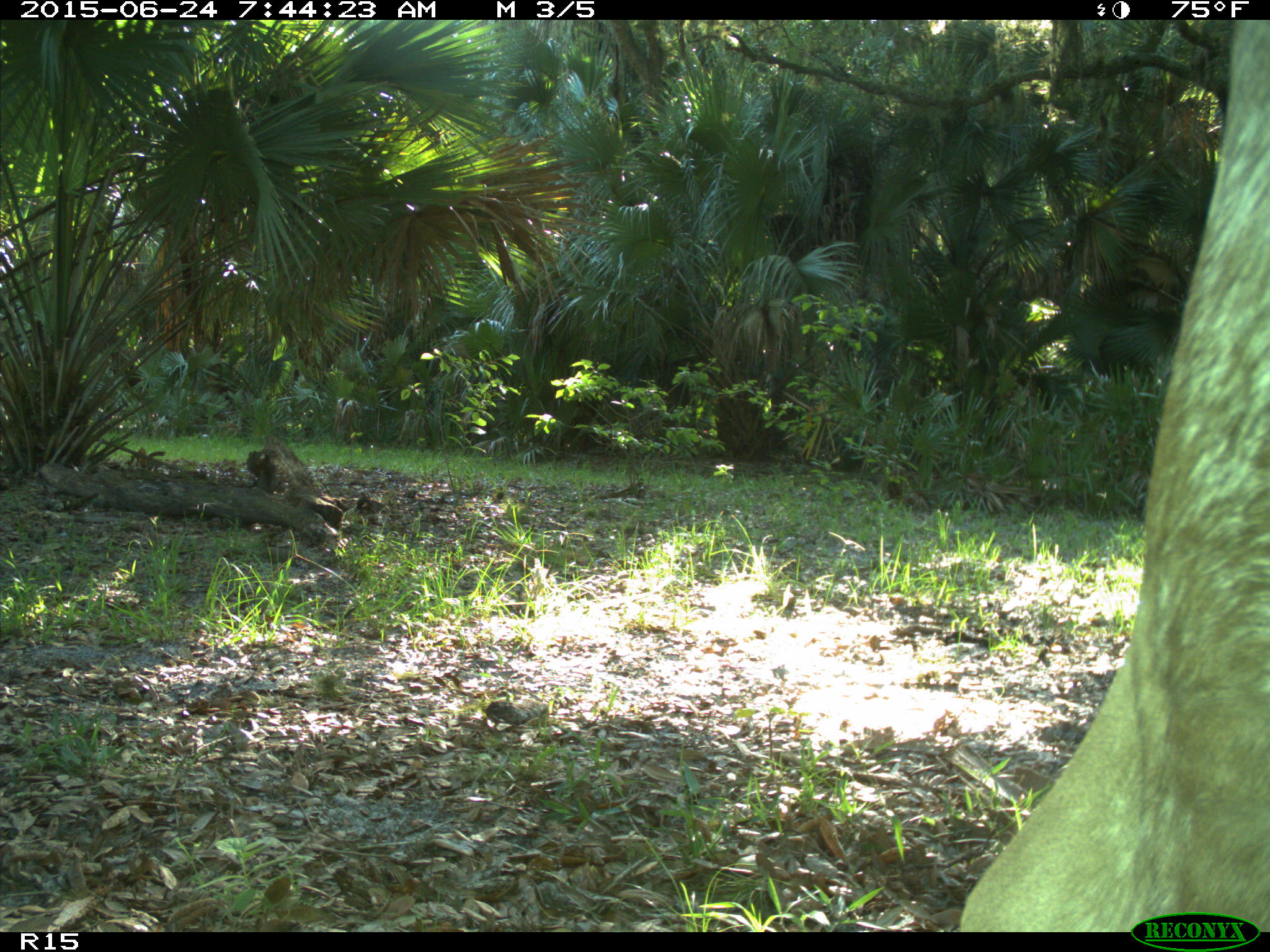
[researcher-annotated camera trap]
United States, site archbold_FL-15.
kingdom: Animalia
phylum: Chordata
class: Mammalia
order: Artiodactyla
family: Bovidae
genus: Bos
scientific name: Bos taurus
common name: domestic cow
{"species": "Bos taurus (domestic cow)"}